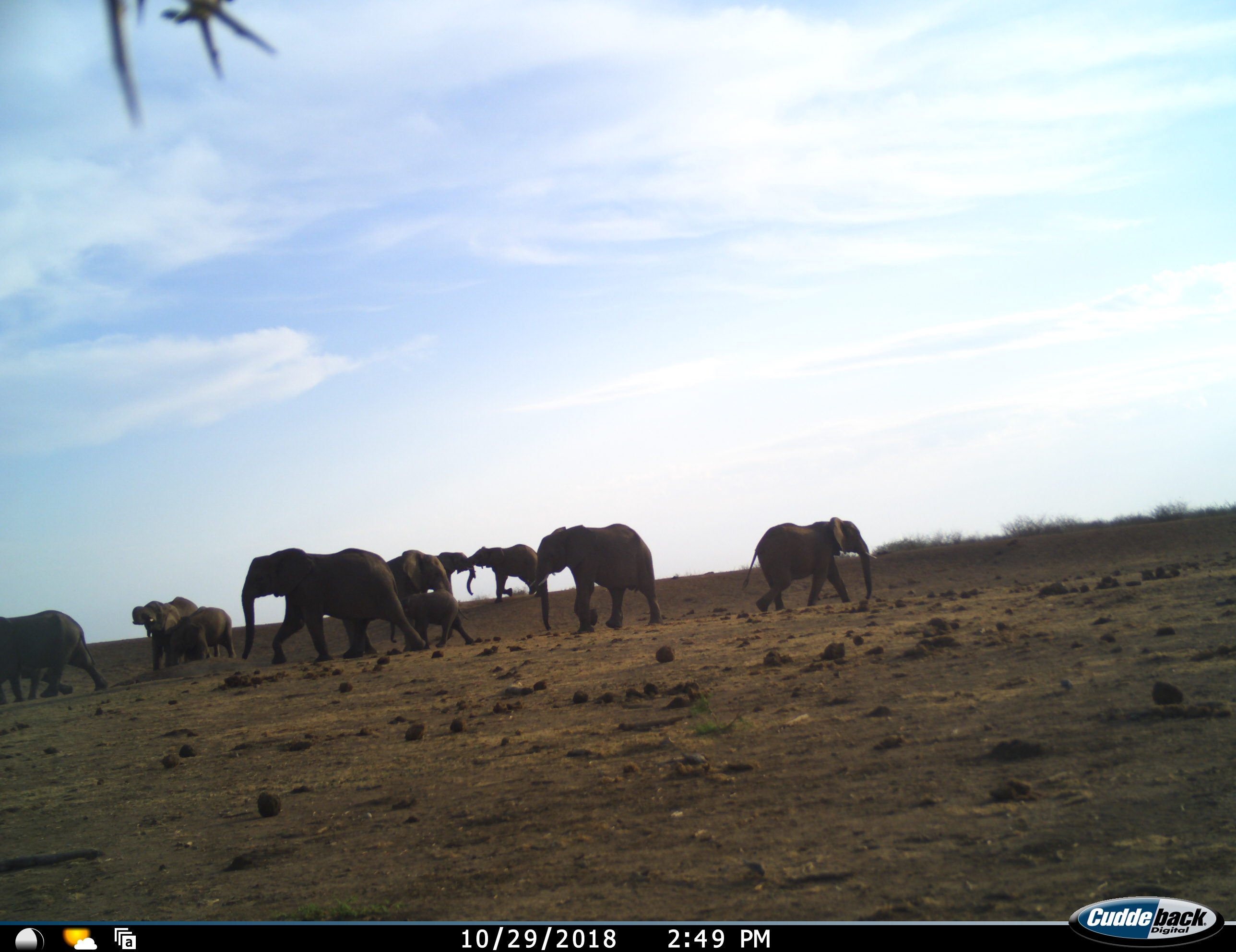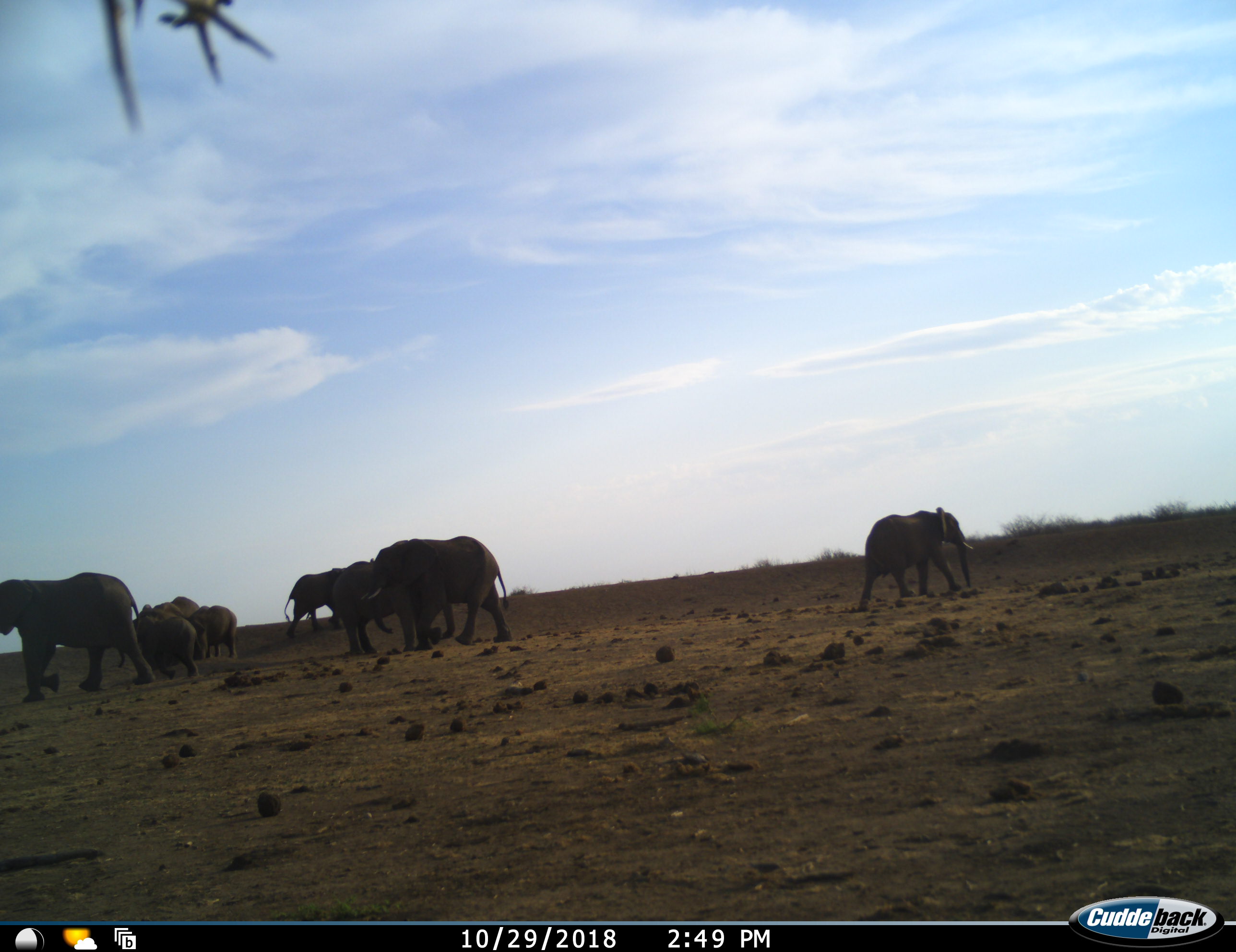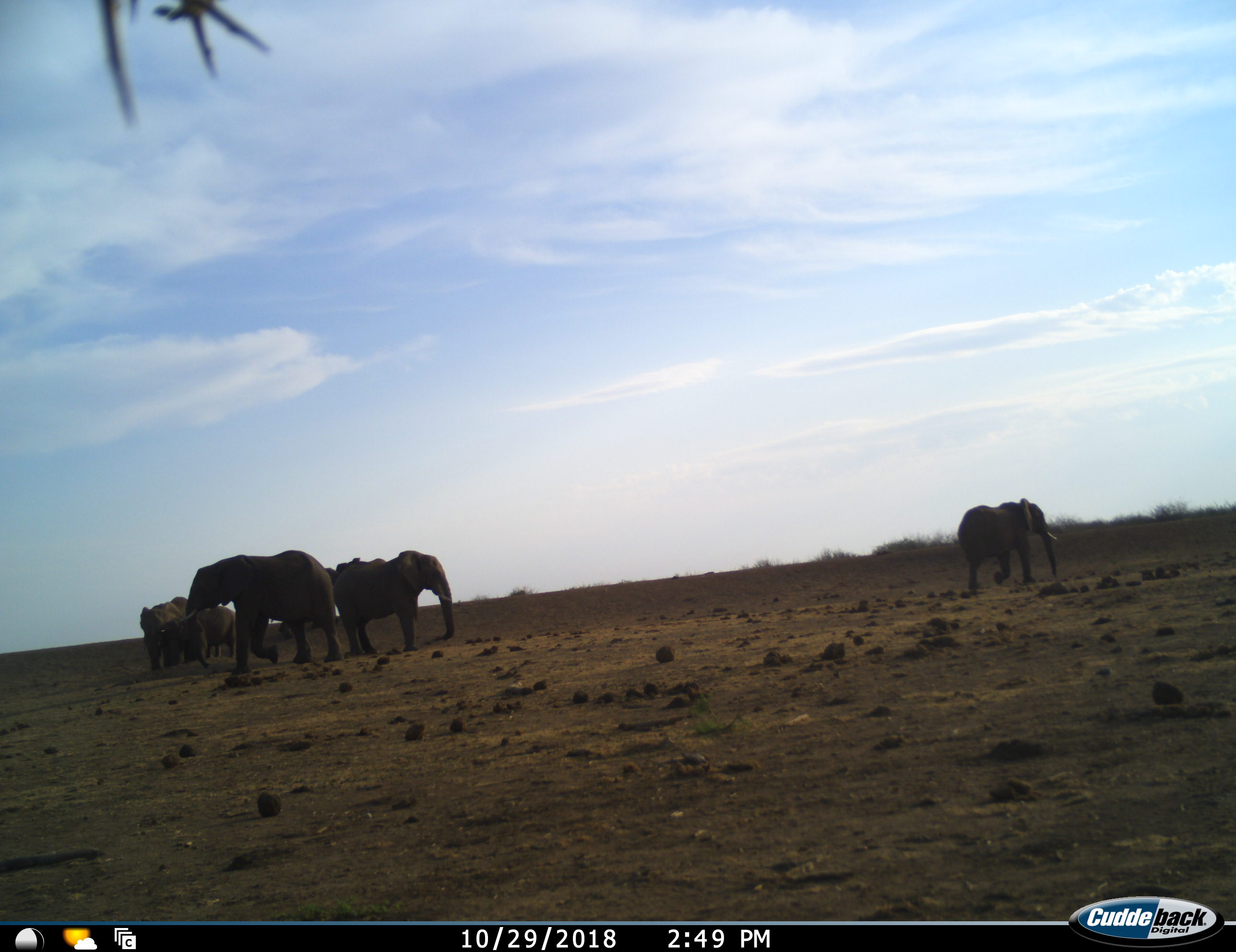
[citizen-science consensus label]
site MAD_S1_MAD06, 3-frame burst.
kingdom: Animalia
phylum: Chordata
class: Mammalia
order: Proboscidea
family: Elephantidae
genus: Loxodonta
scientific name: Loxodonta africana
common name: african bush elephant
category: elephant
Elephant (african bush elephant) (Loxodonta africana), count 10. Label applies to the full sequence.